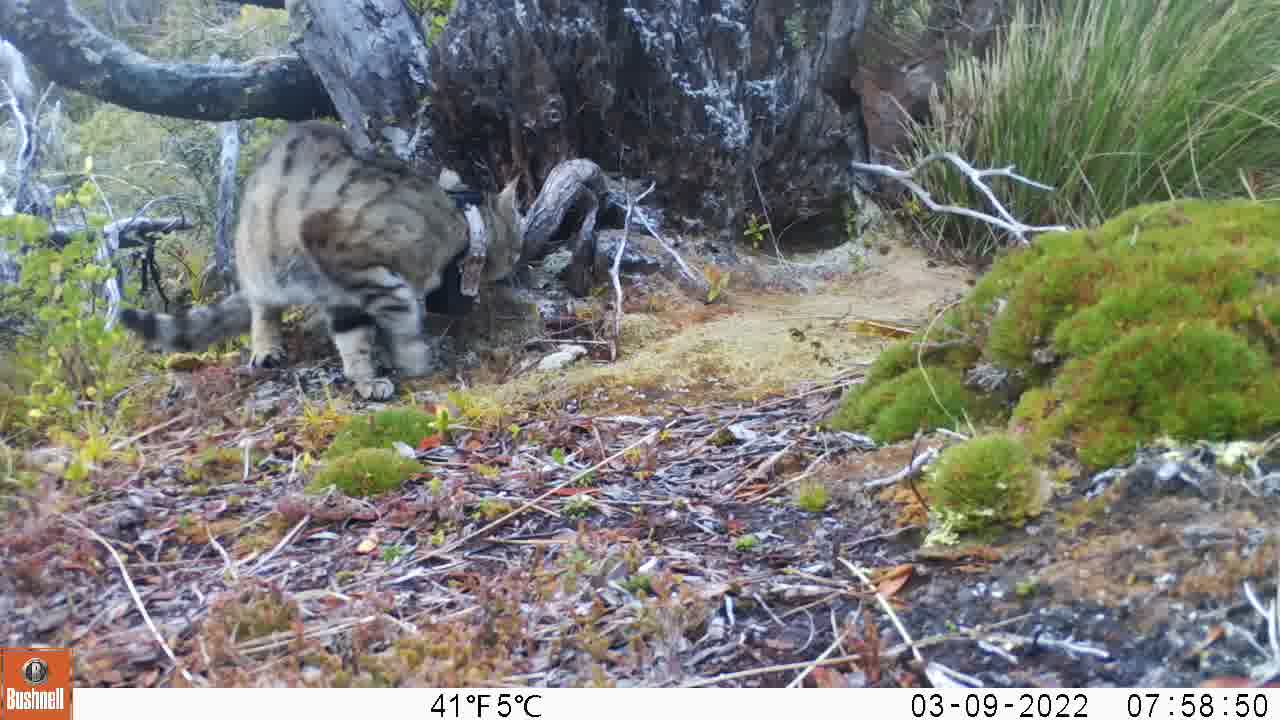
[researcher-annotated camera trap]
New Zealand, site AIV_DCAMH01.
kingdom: Animalia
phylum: Chordata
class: Mammalia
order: Carnivora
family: Felidae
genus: Felis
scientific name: Felis catus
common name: domestic cat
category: cat